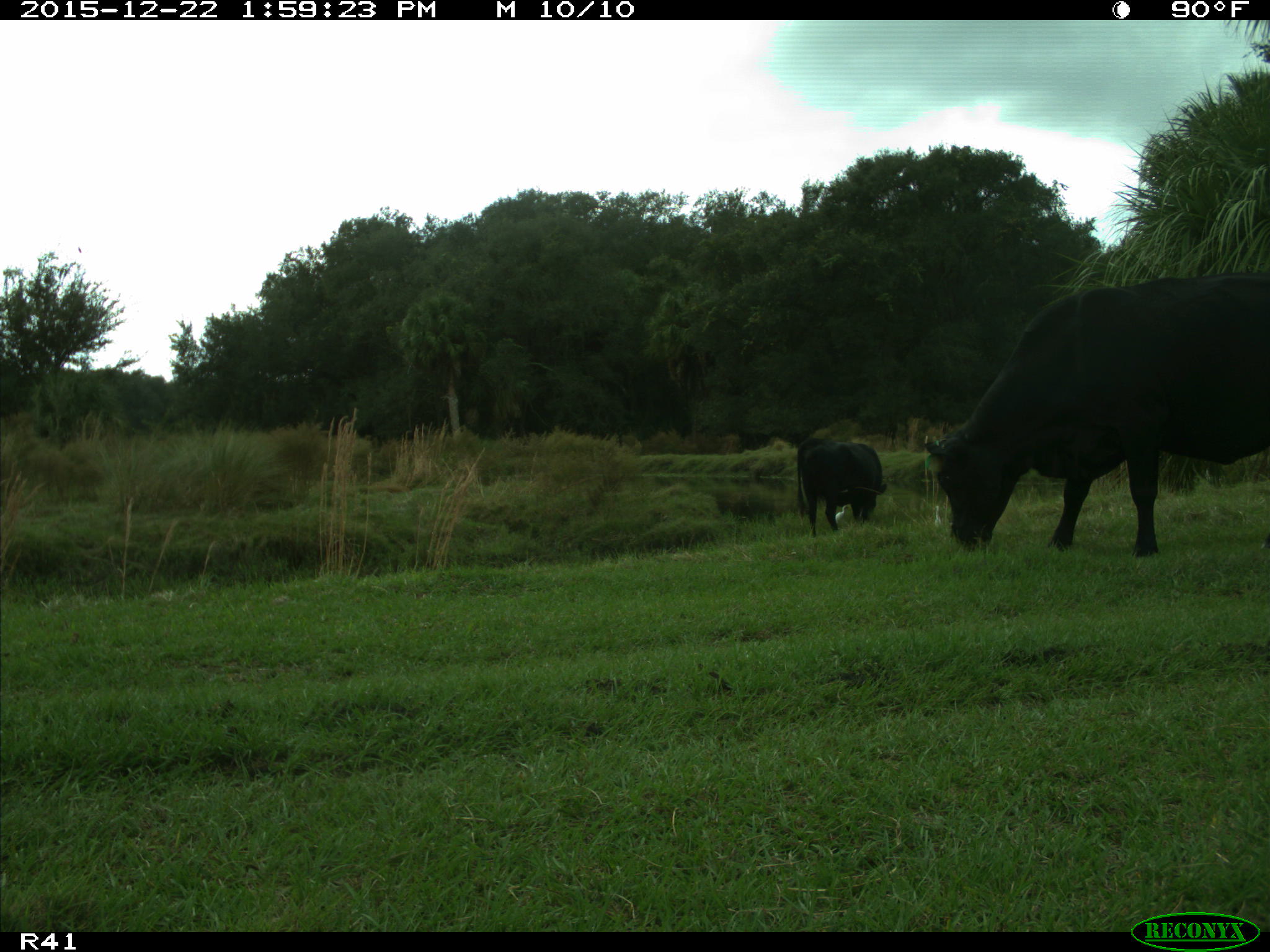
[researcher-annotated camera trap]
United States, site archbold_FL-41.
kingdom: Animalia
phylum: Chordata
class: Mammalia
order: Artiodactyla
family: Bovidae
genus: Bos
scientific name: Bos taurus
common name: domestic cow